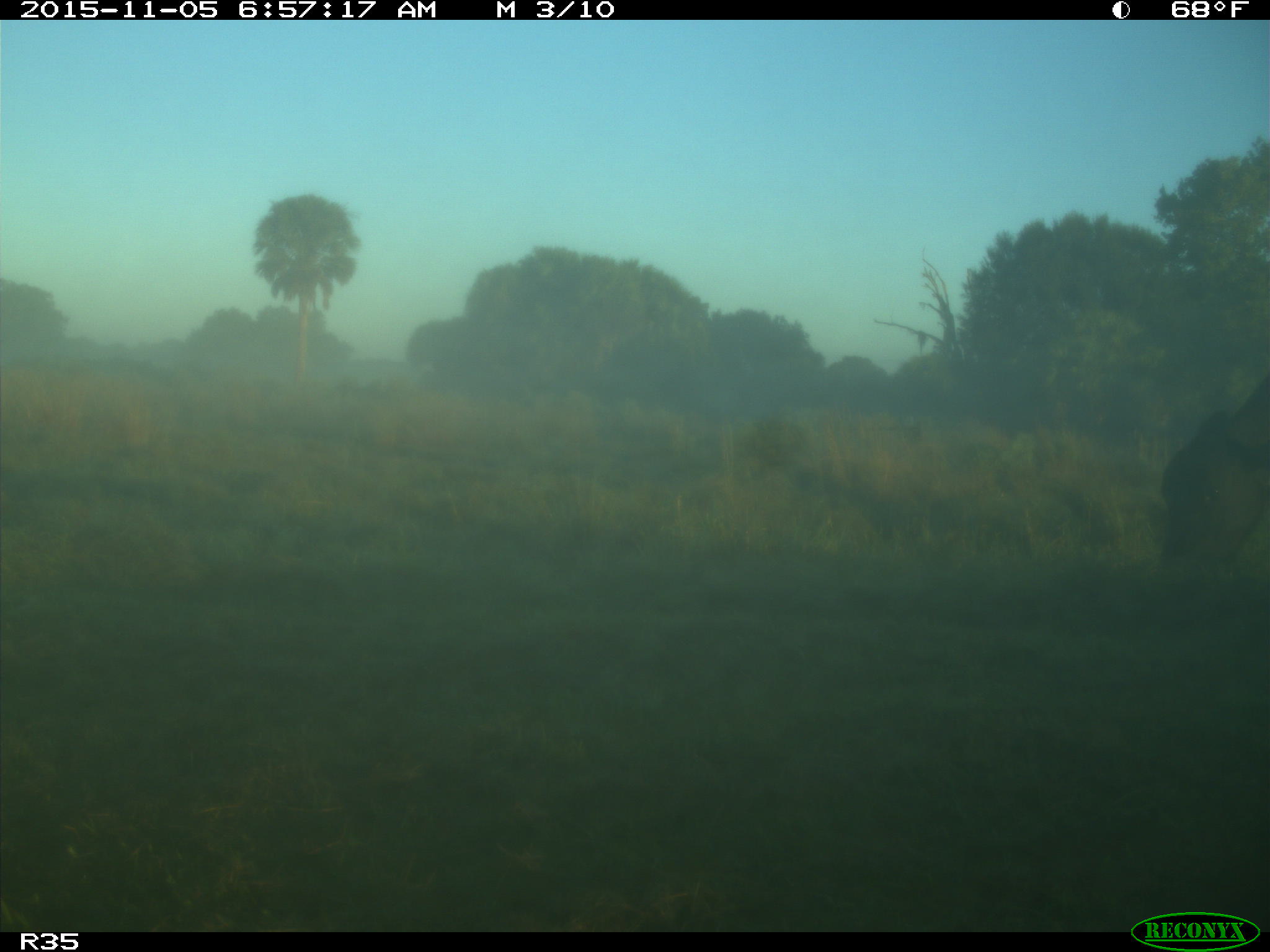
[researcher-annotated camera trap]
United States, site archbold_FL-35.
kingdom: Animalia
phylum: Chordata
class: Mammalia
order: Artiodactyla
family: Bovidae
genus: Bos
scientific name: Bos taurus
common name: domestic cow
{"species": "Bos taurus (domestic cow)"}